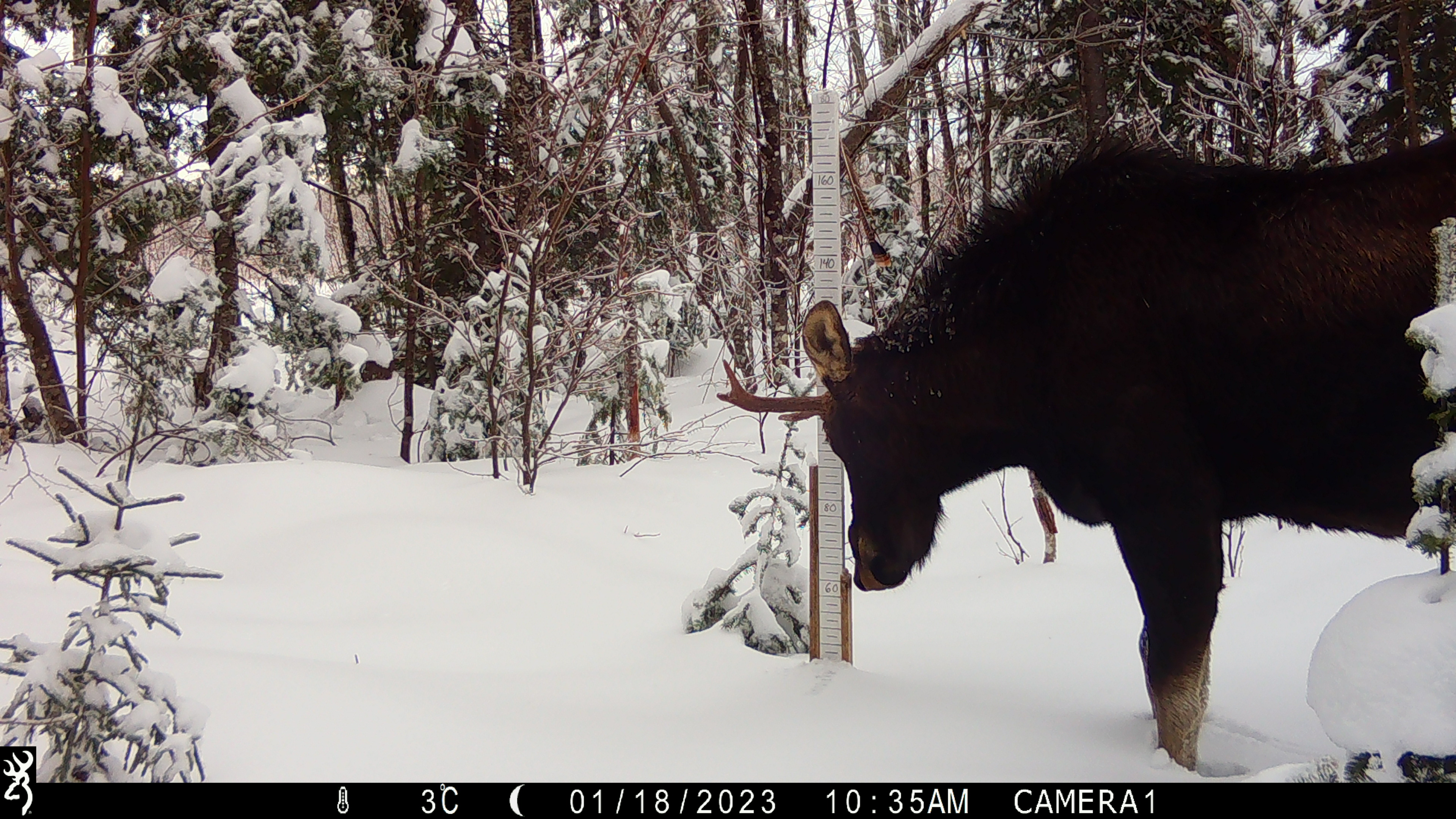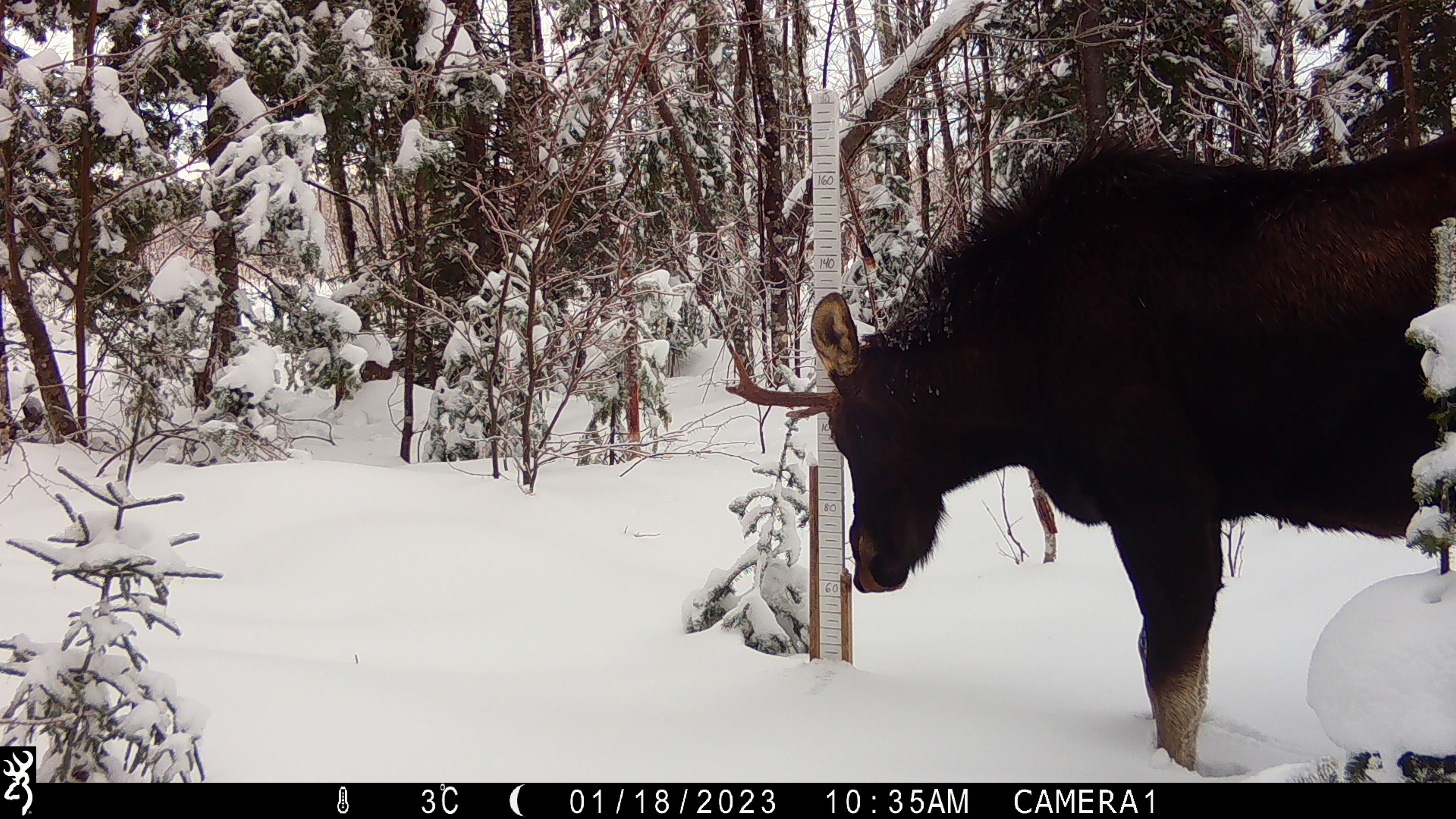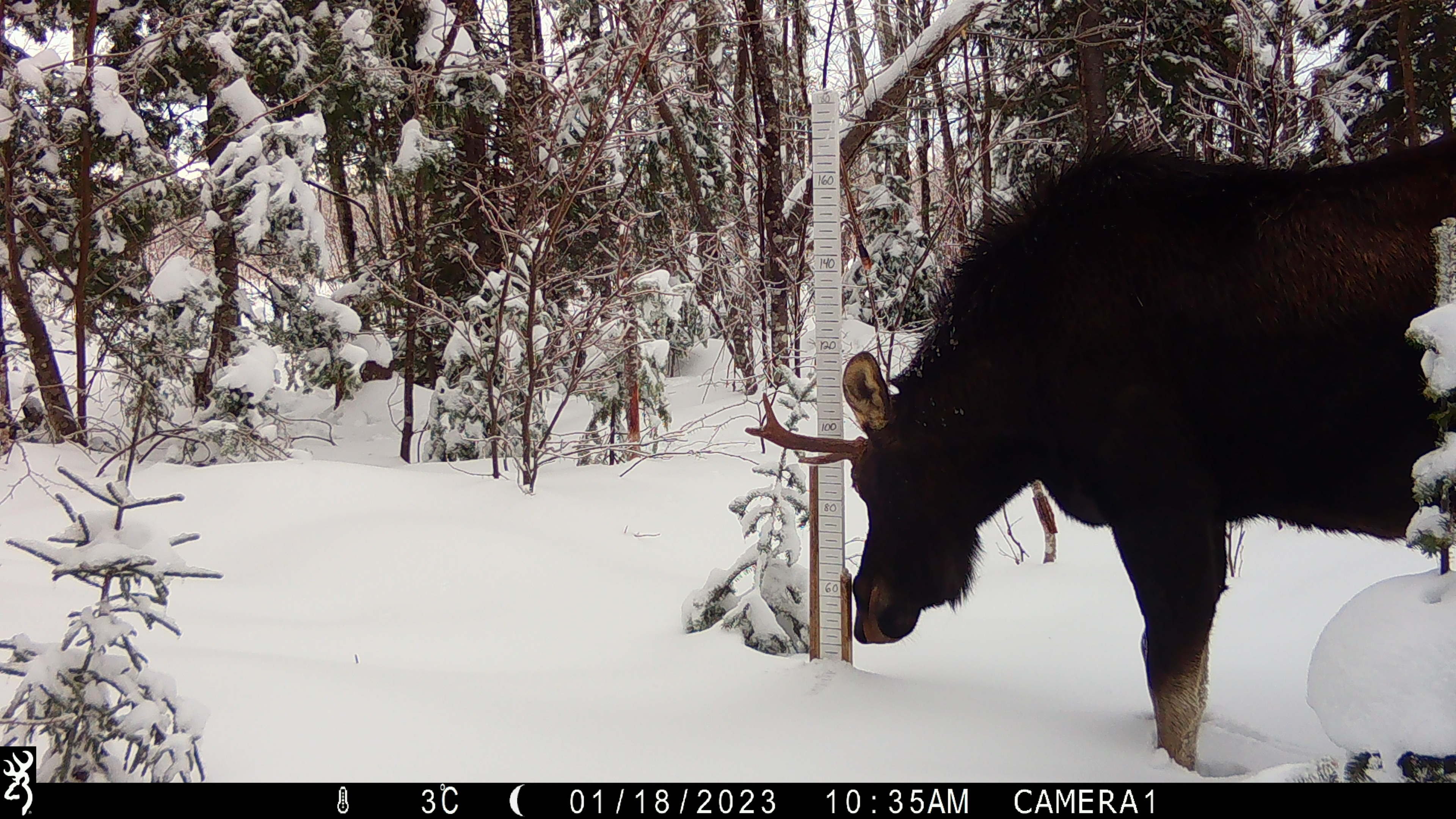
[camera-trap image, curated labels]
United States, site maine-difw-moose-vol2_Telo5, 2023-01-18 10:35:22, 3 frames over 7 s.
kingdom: Animalia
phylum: Chordata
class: Mammalia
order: Artiodactyla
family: Cervidae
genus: Alces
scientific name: Alces alces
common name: moose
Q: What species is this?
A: Moose (Alces alces).